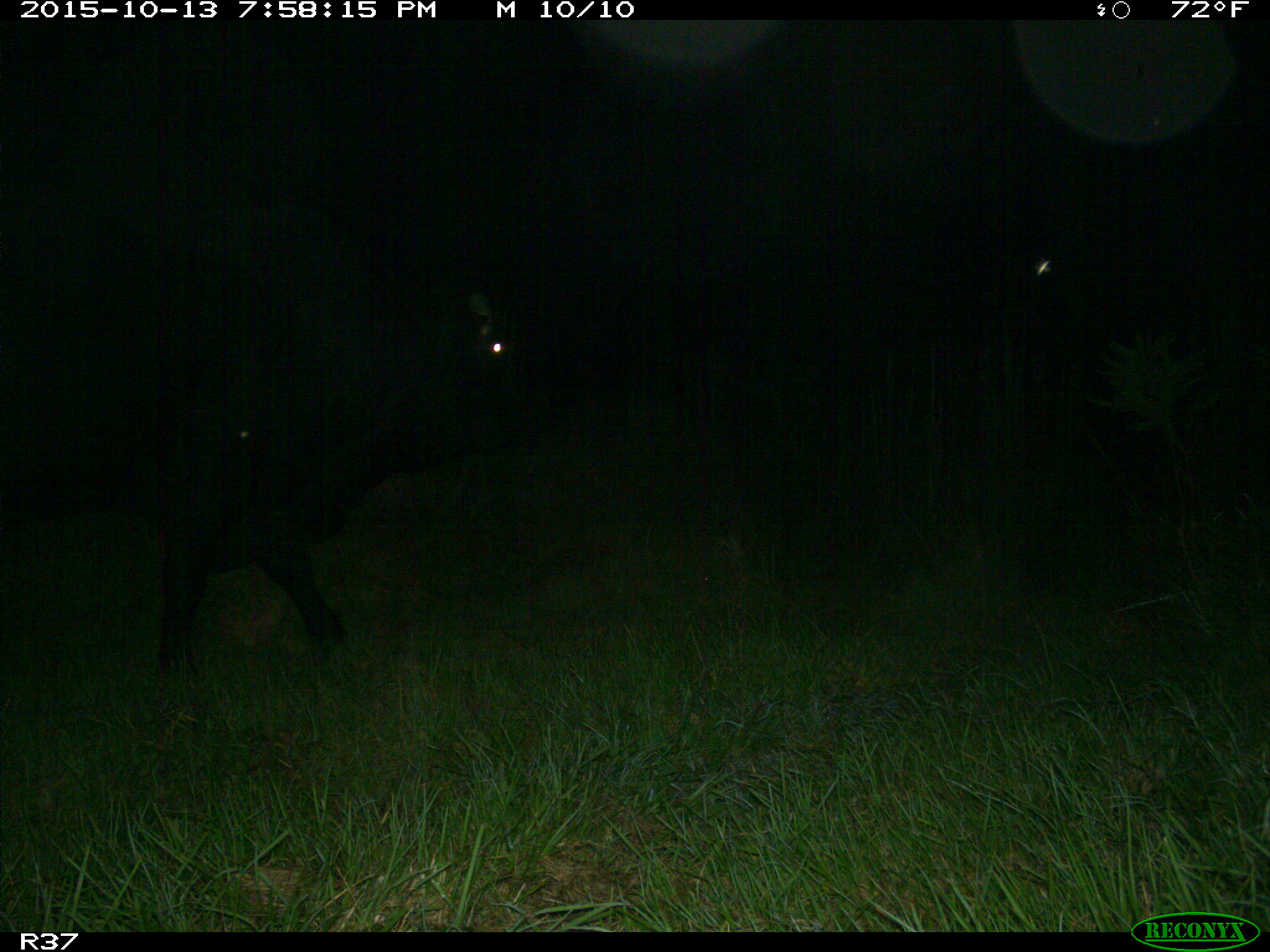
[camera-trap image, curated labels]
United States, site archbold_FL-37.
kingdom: Animalia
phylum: Chordata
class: Mammalia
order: Artiodactyla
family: Bovidae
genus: Bos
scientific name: Bos taurus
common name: domestic cow